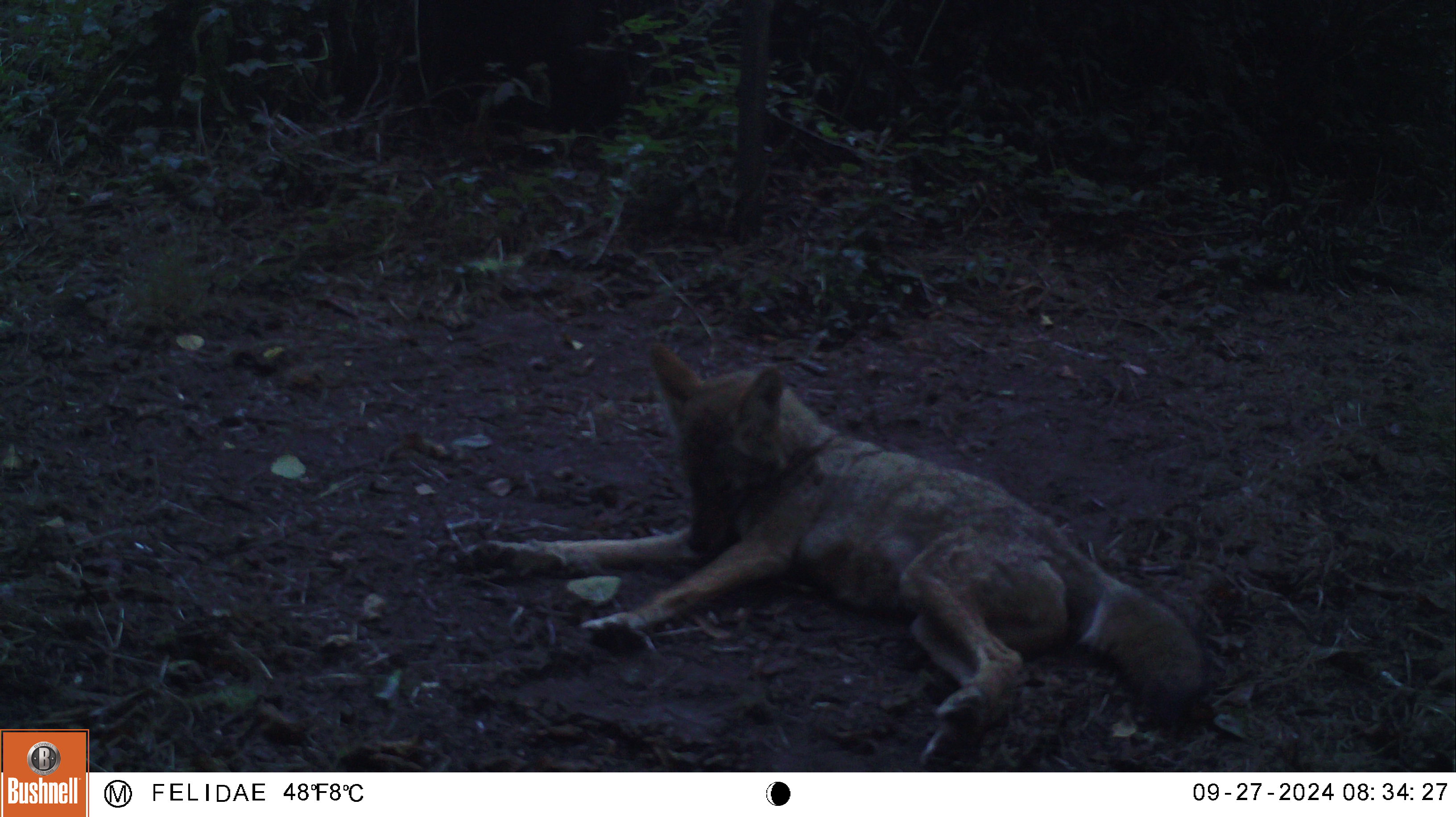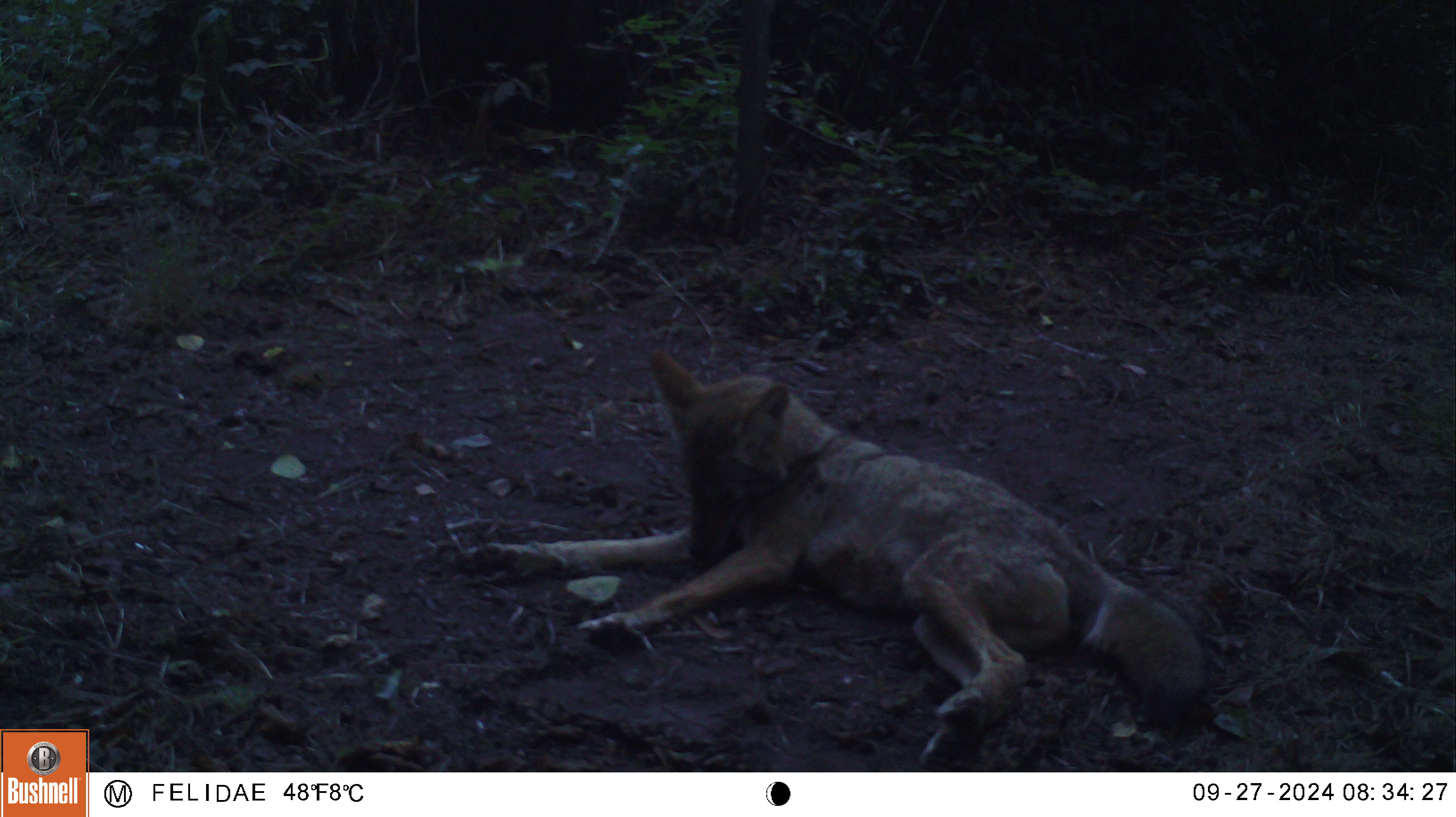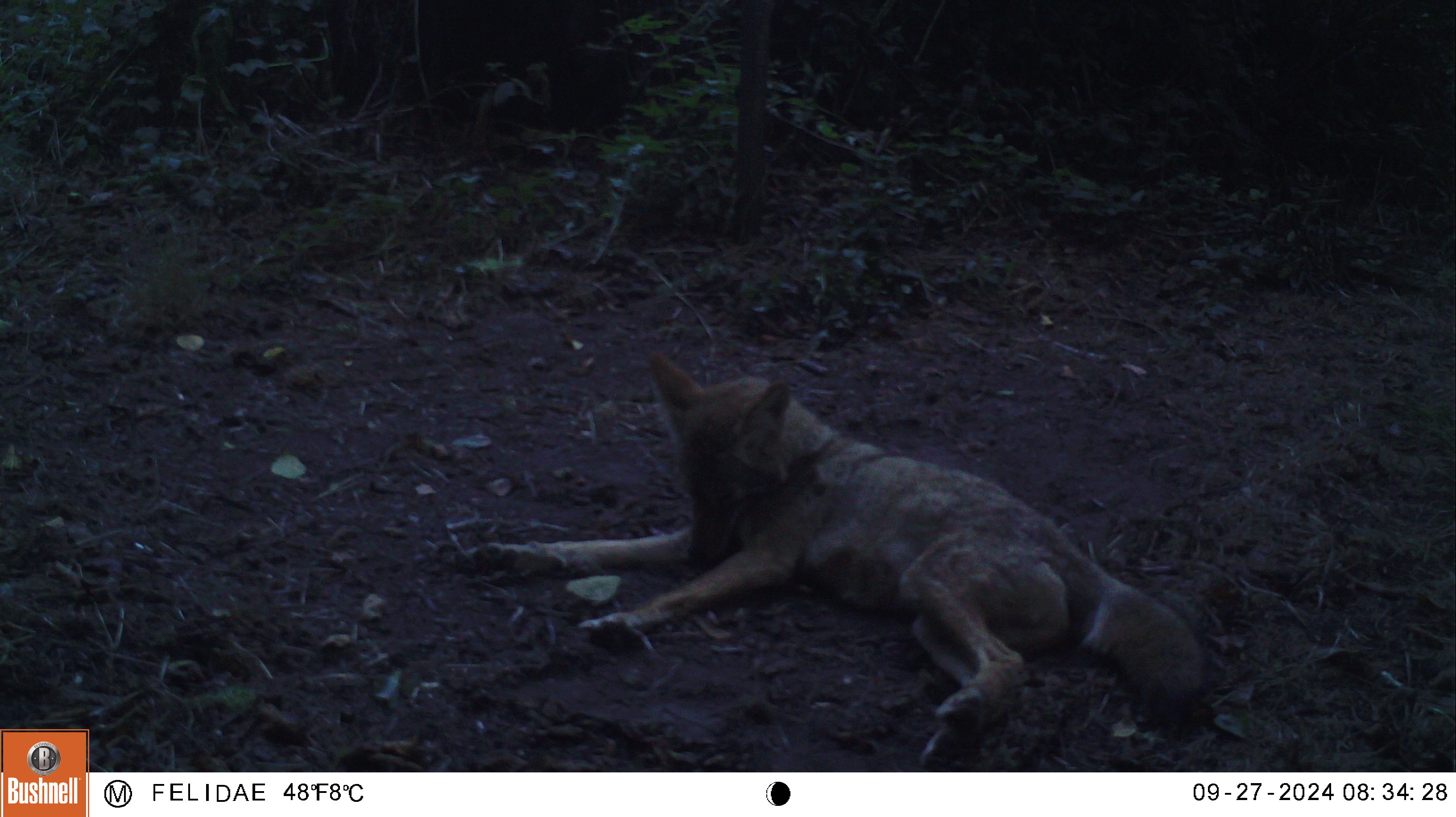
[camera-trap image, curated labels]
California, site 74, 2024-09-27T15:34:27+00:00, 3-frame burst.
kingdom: Animalia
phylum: Chordata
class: Mammalia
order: Carnivora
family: Canidae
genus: Canis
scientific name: Canis latrans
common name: coyote